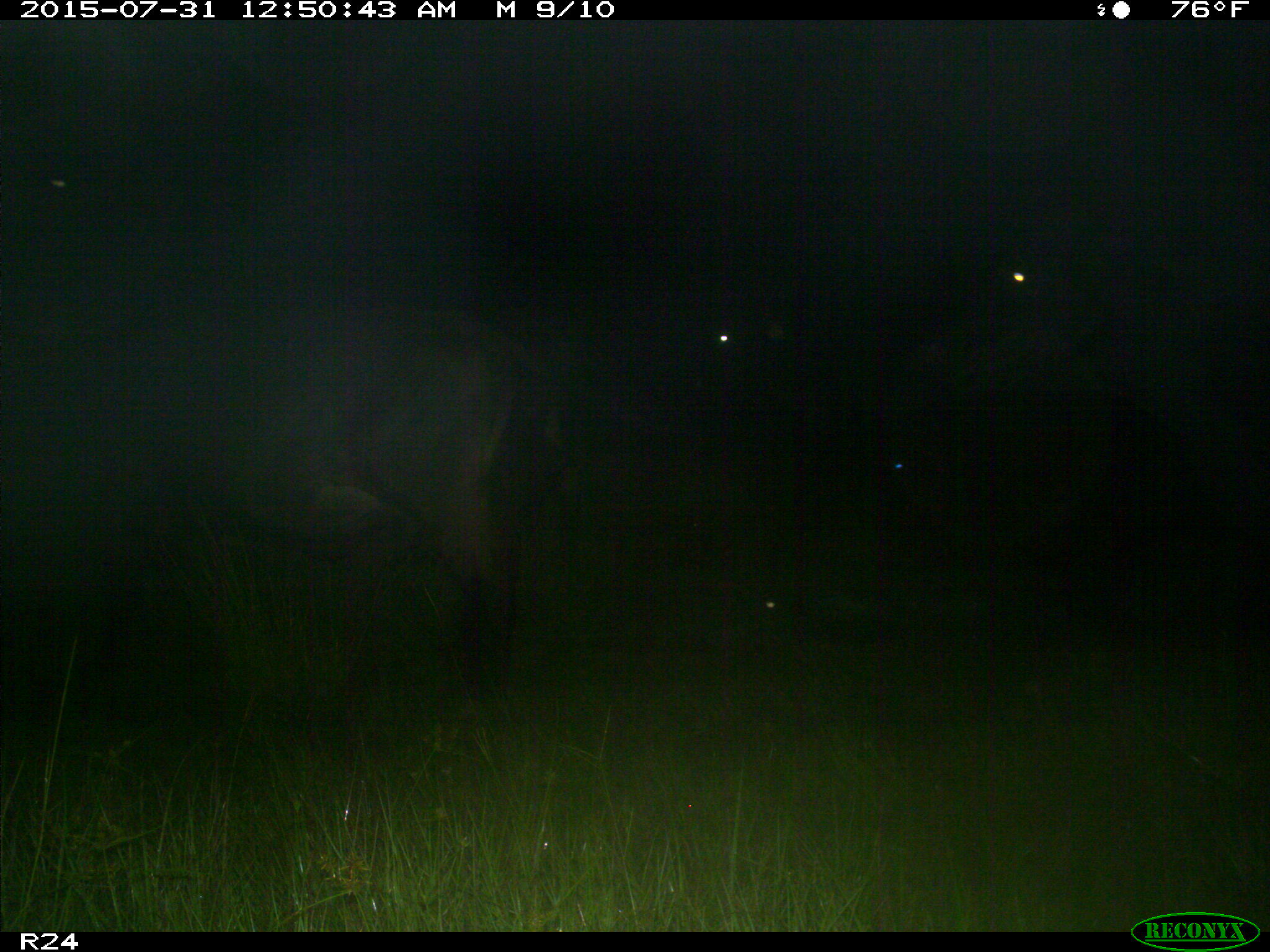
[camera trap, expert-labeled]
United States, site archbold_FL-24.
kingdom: Animalia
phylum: Chordata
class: Mammalia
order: Artiodactyla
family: Bovidae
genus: Bos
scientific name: Bos taurus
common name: domestic cow